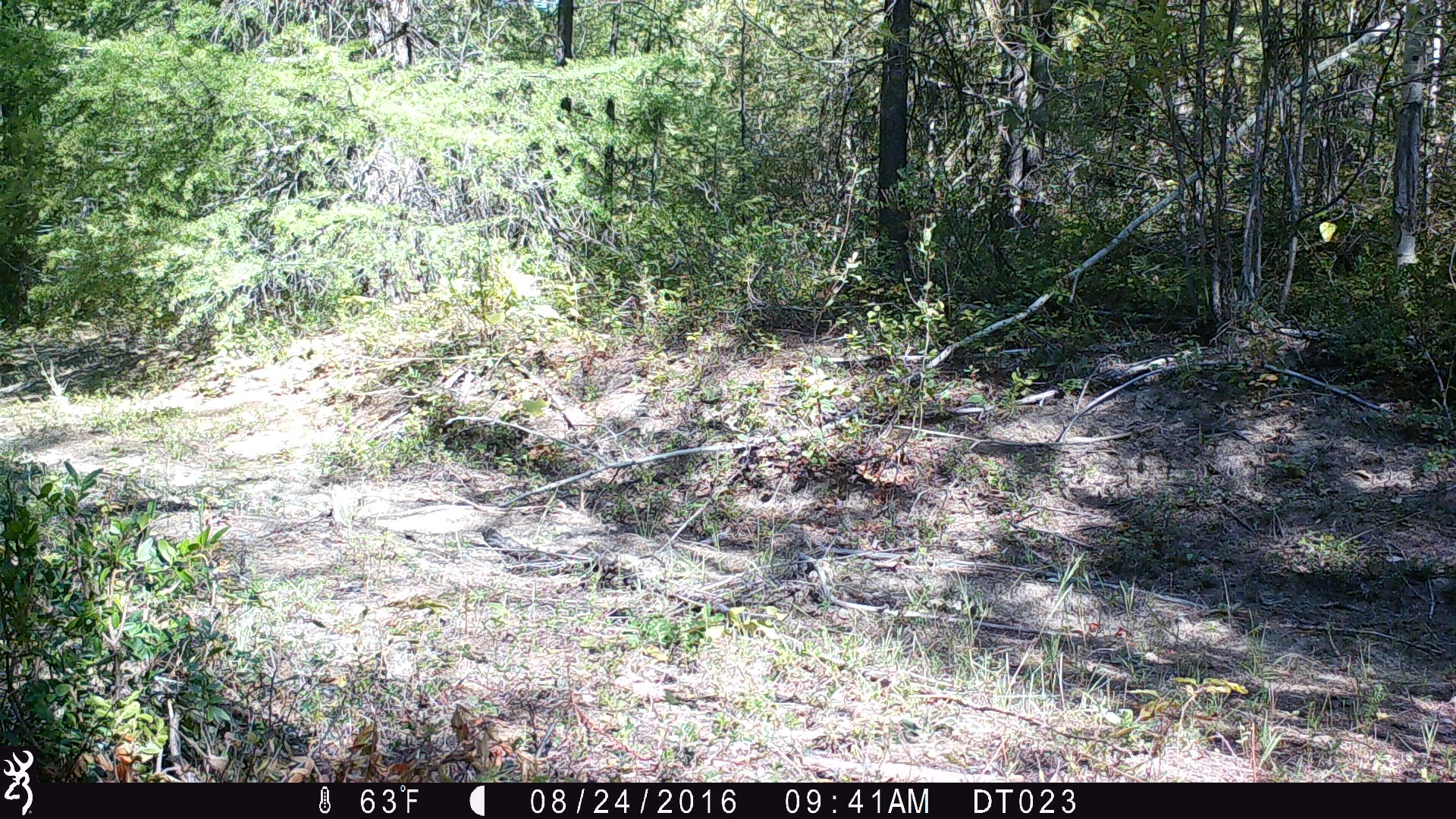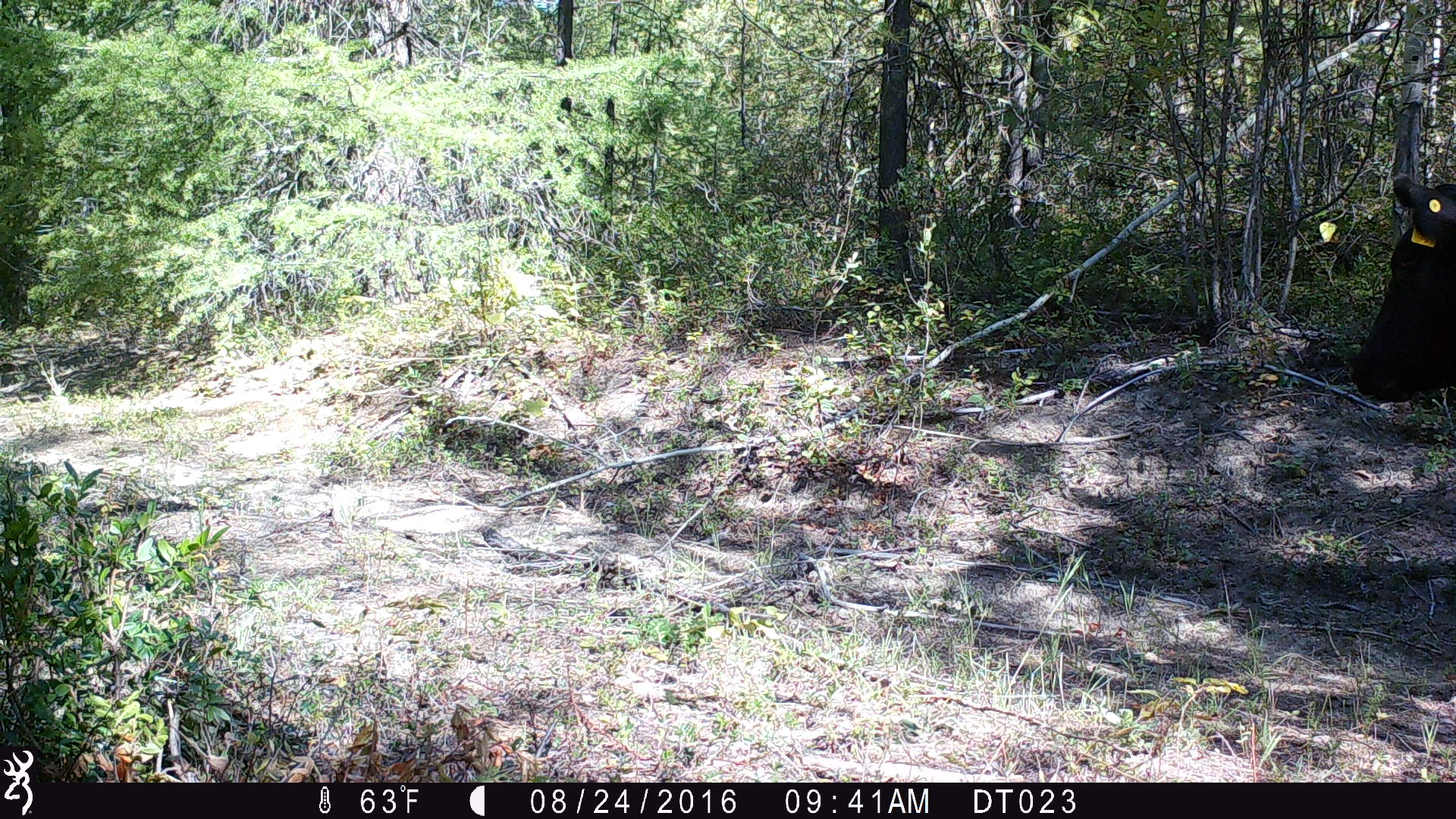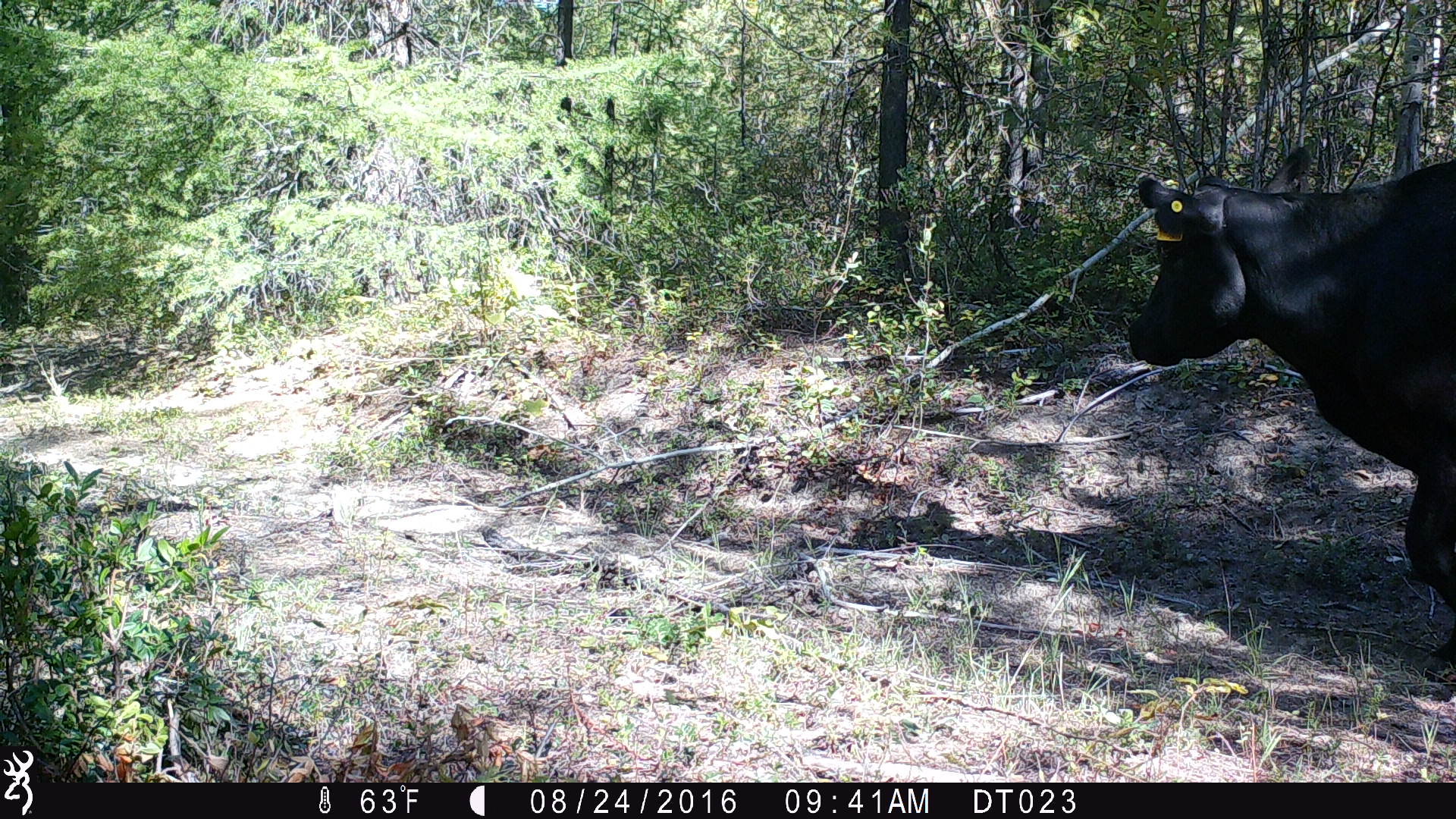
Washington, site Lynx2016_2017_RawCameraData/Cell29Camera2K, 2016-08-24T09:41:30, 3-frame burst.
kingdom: Animalia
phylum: Chordata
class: Mammalia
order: Artiodactyla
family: Bovidae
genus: Bos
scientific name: Bos taurus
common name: domestic cattle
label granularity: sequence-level